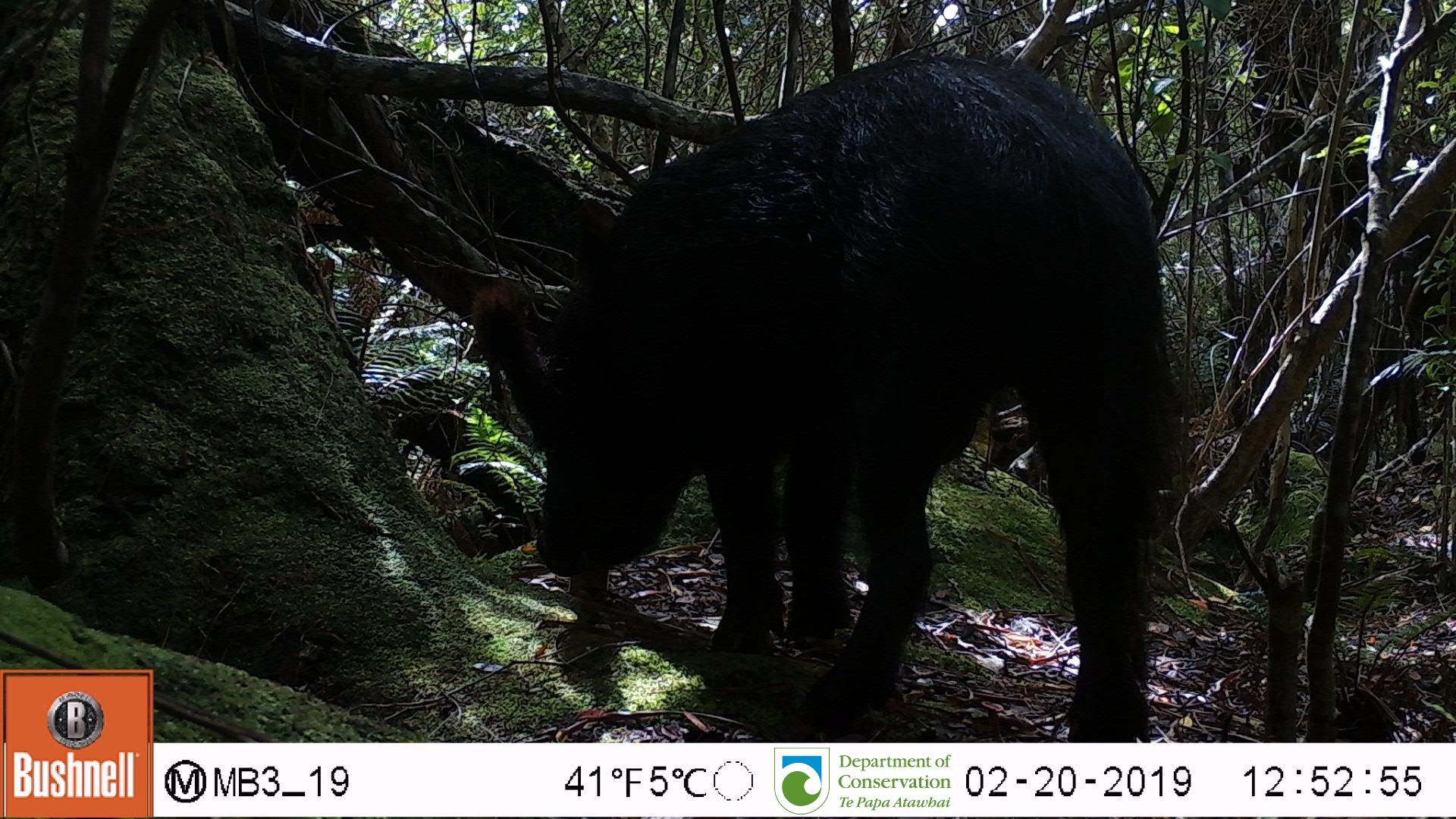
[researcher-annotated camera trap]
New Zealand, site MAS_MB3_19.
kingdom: Animalia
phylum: Chordata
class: Mammalia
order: Artiodactyla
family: Suidae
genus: Sus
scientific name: Sus scrofa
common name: pig